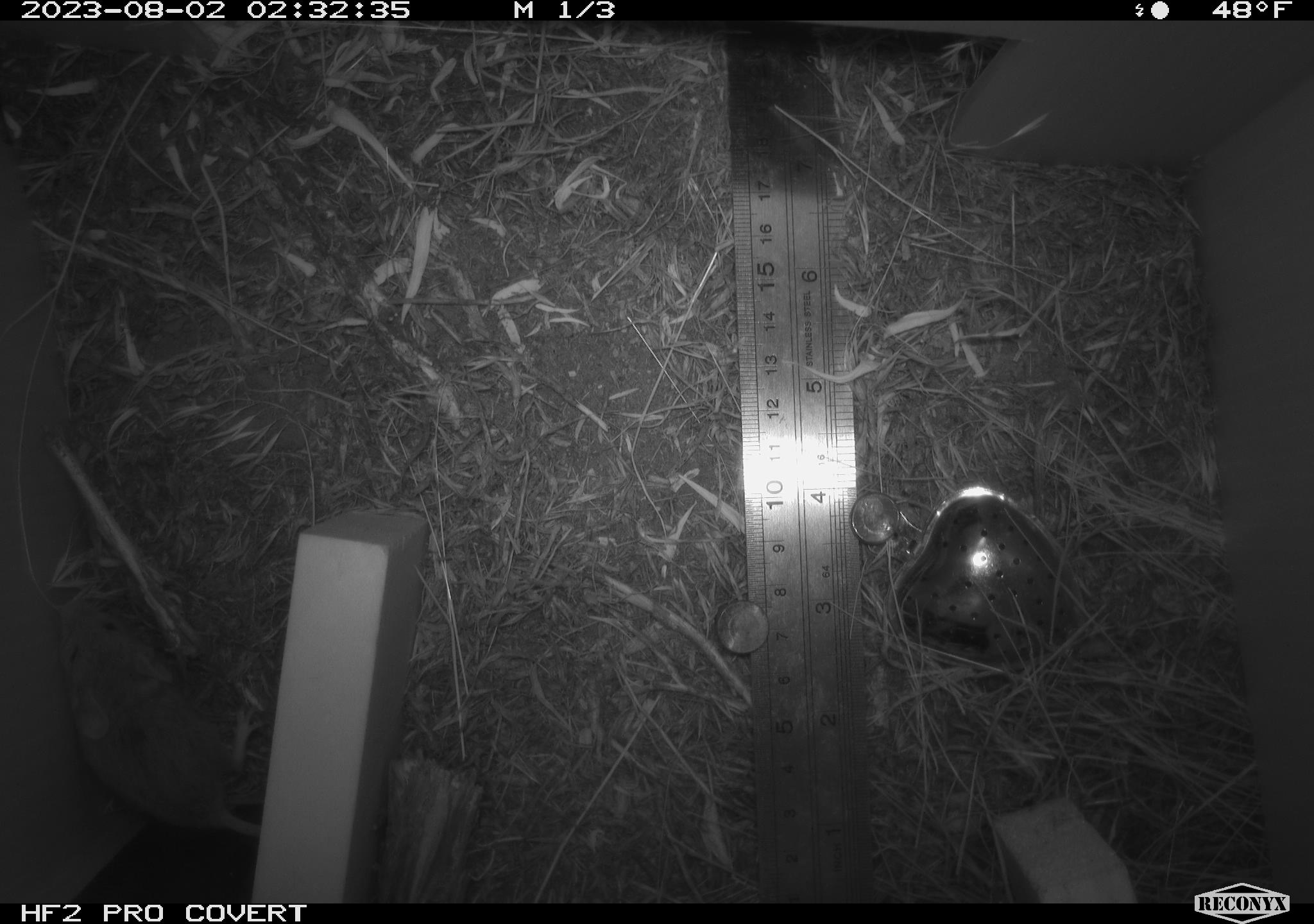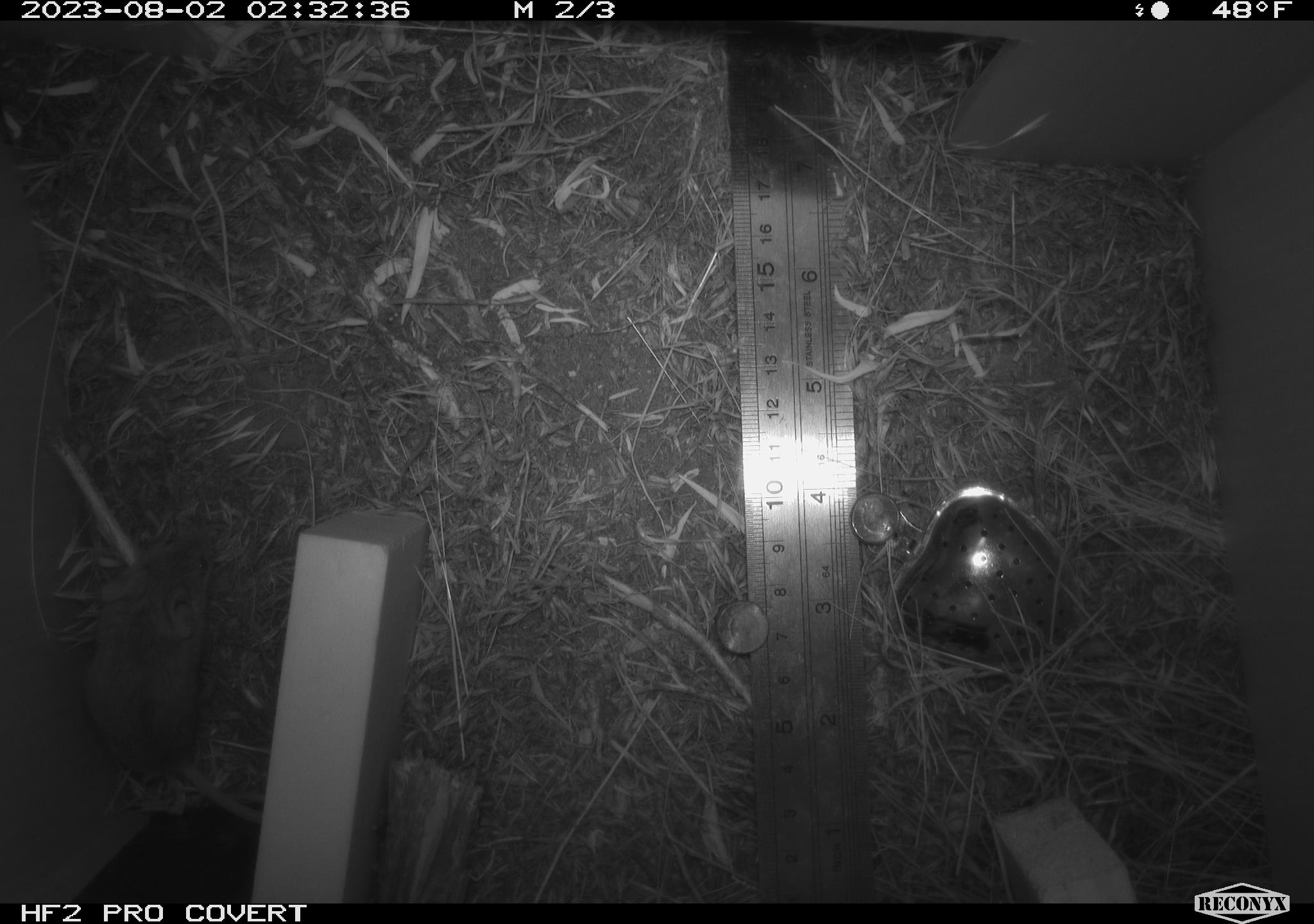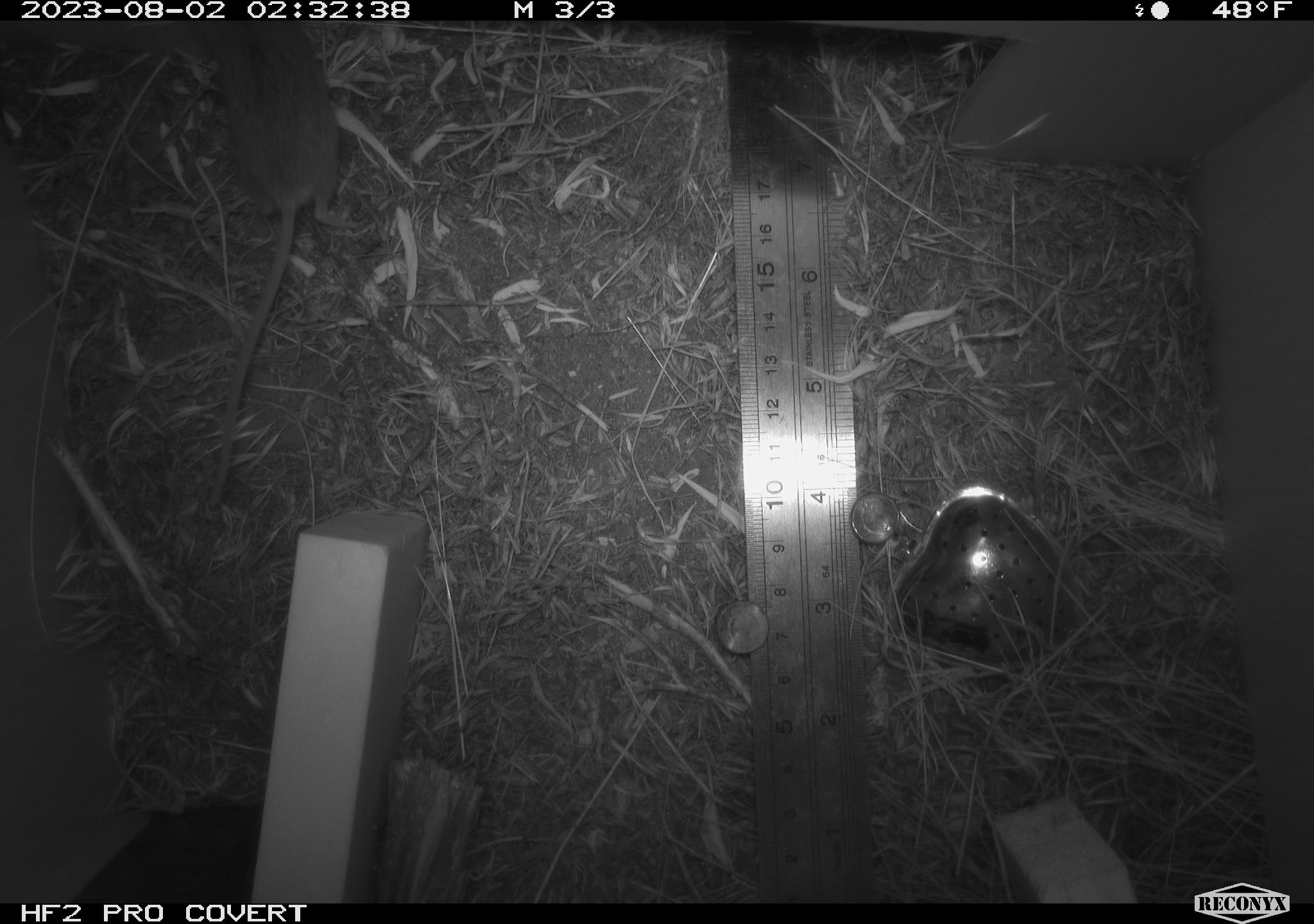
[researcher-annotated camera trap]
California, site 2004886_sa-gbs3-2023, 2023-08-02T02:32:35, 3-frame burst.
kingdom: Animalia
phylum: Chordata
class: Mammalia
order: Rodentia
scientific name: Rodentia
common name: mouse species